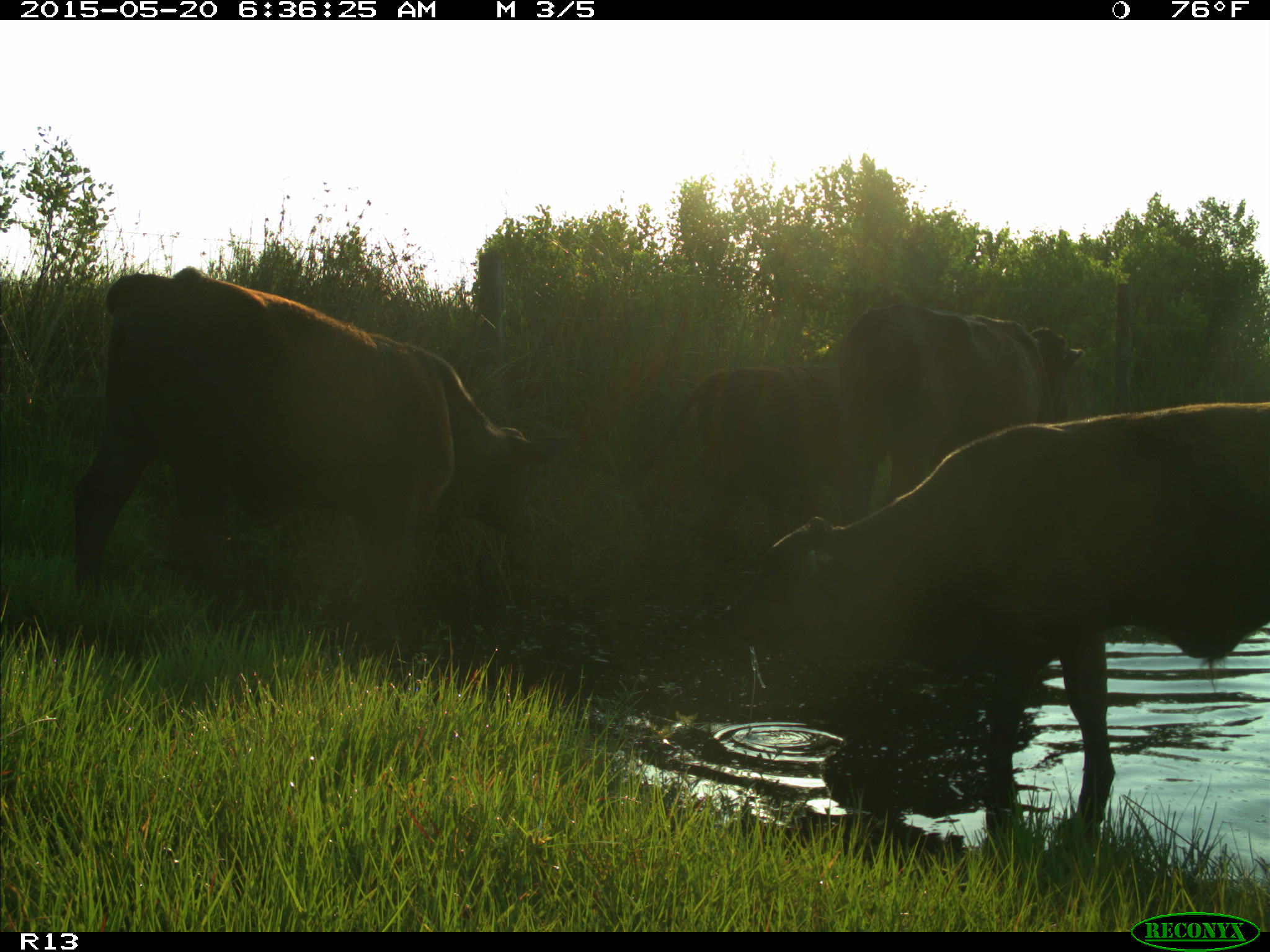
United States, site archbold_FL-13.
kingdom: Animalia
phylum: Chordata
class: Mammalia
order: Artiodactyla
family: Bovidae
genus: Bos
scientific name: Bos taurus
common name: domestic cow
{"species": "Bos taurus (domestic cow)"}